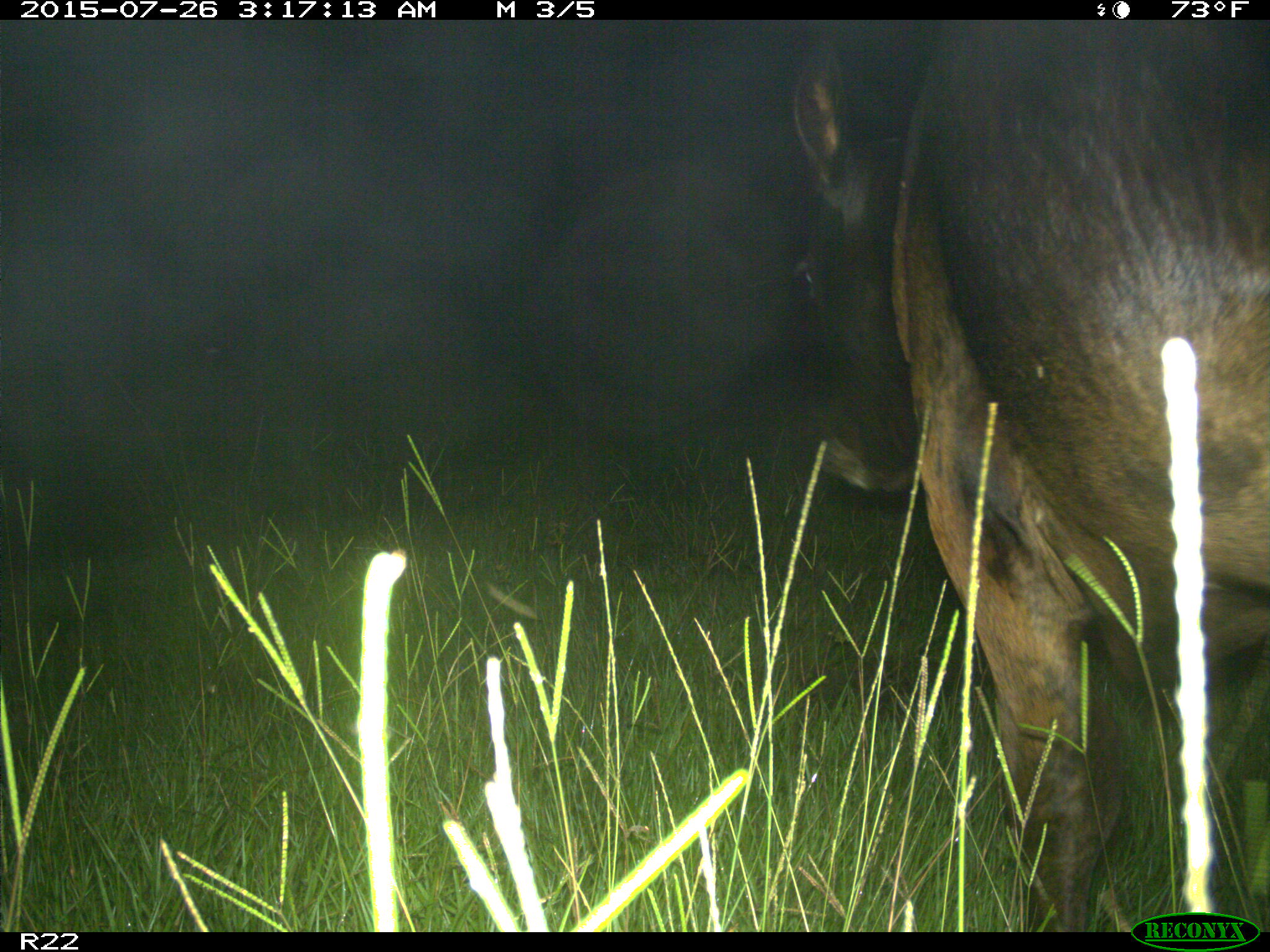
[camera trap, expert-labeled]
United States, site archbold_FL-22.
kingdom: Animalia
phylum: Chordata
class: Mammalia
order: Artiodactyla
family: Bovidae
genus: Bos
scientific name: Bos taurus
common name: domestic cow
Bos taurus (domestic cow).